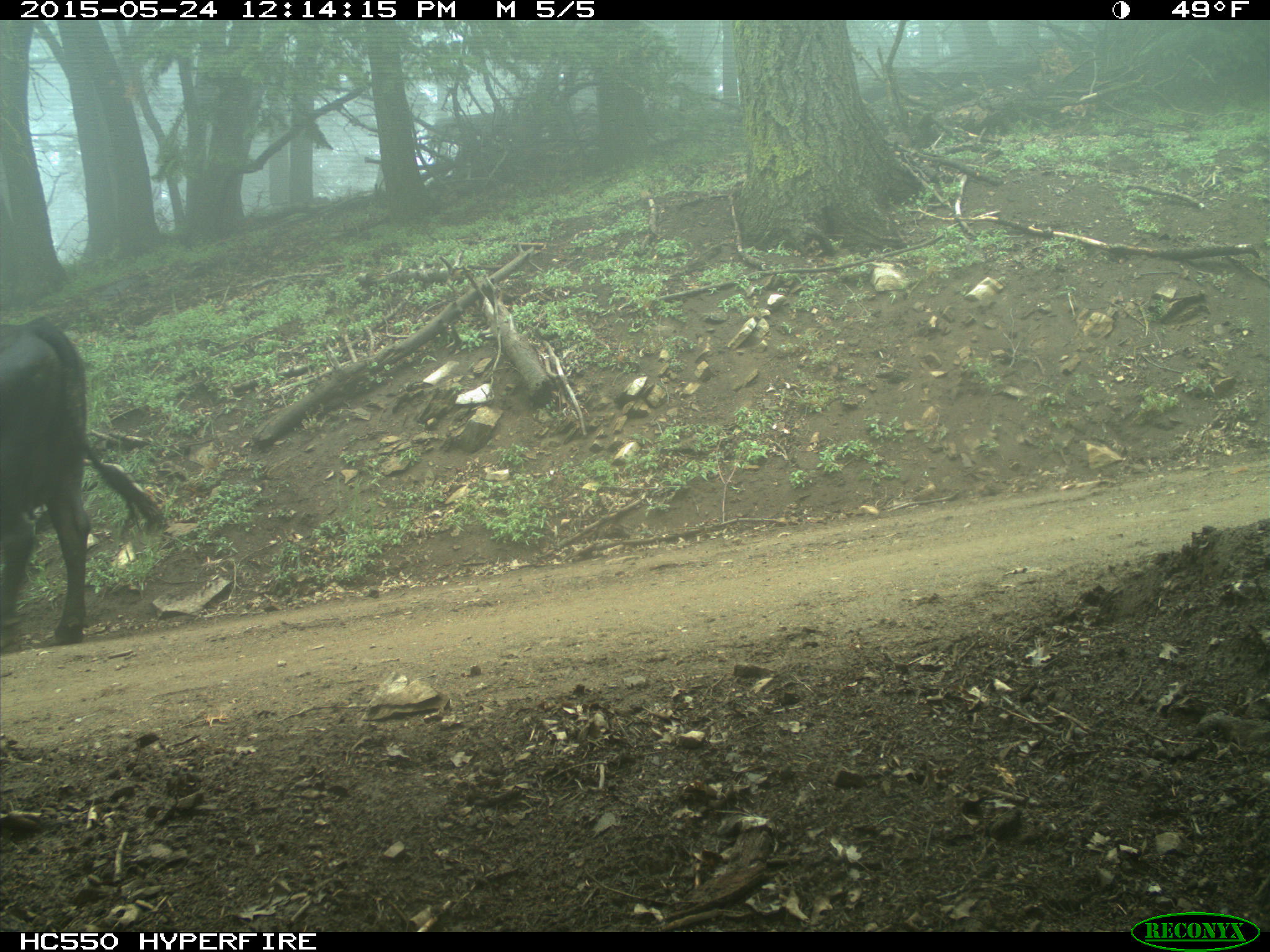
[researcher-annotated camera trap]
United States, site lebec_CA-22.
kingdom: Animalia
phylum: Chordata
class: Mammalia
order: Artiodactyla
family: Bovidae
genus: Bos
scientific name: Bos taurus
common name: domestic cow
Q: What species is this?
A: Bos taurus (domestic cow).